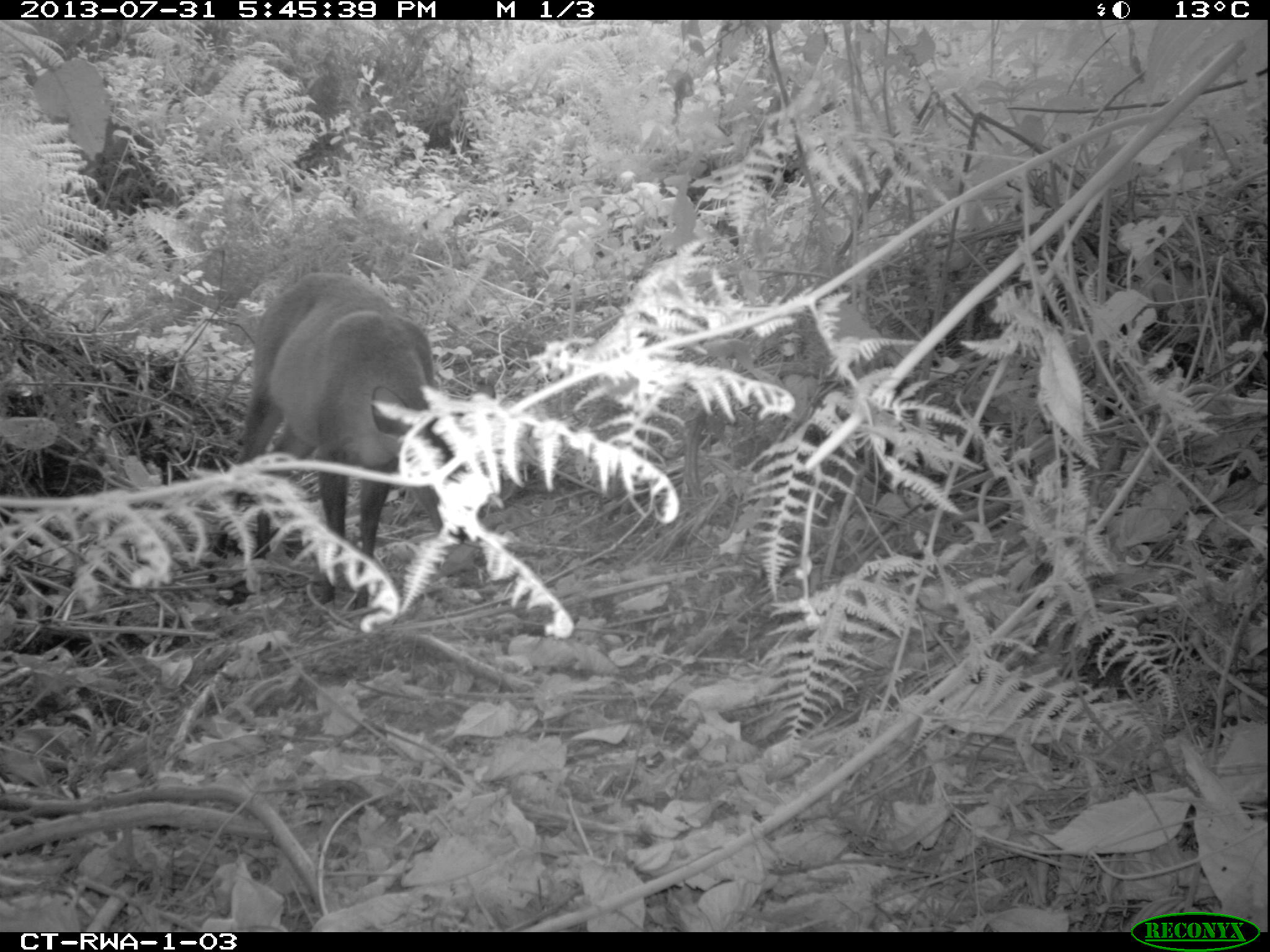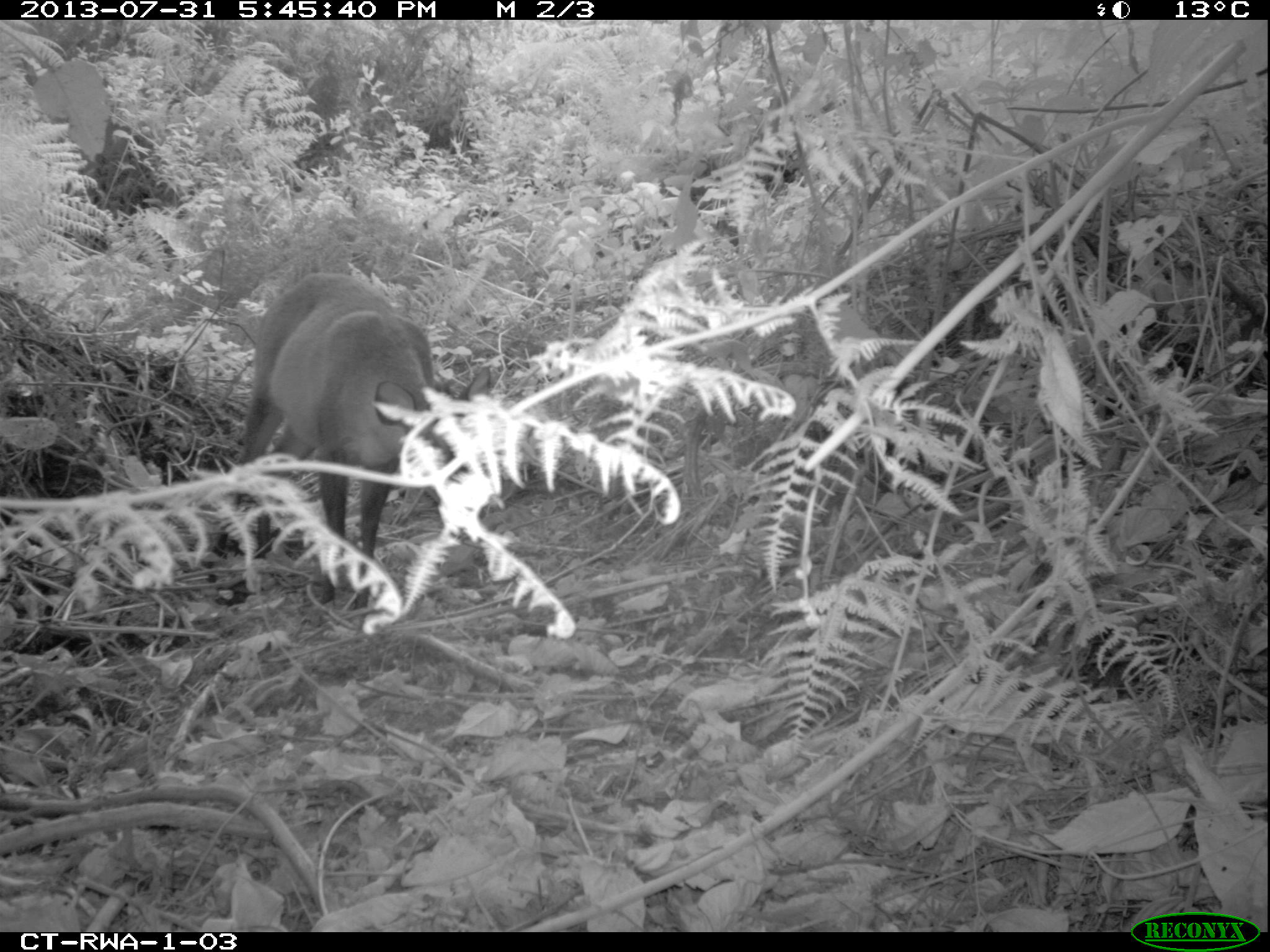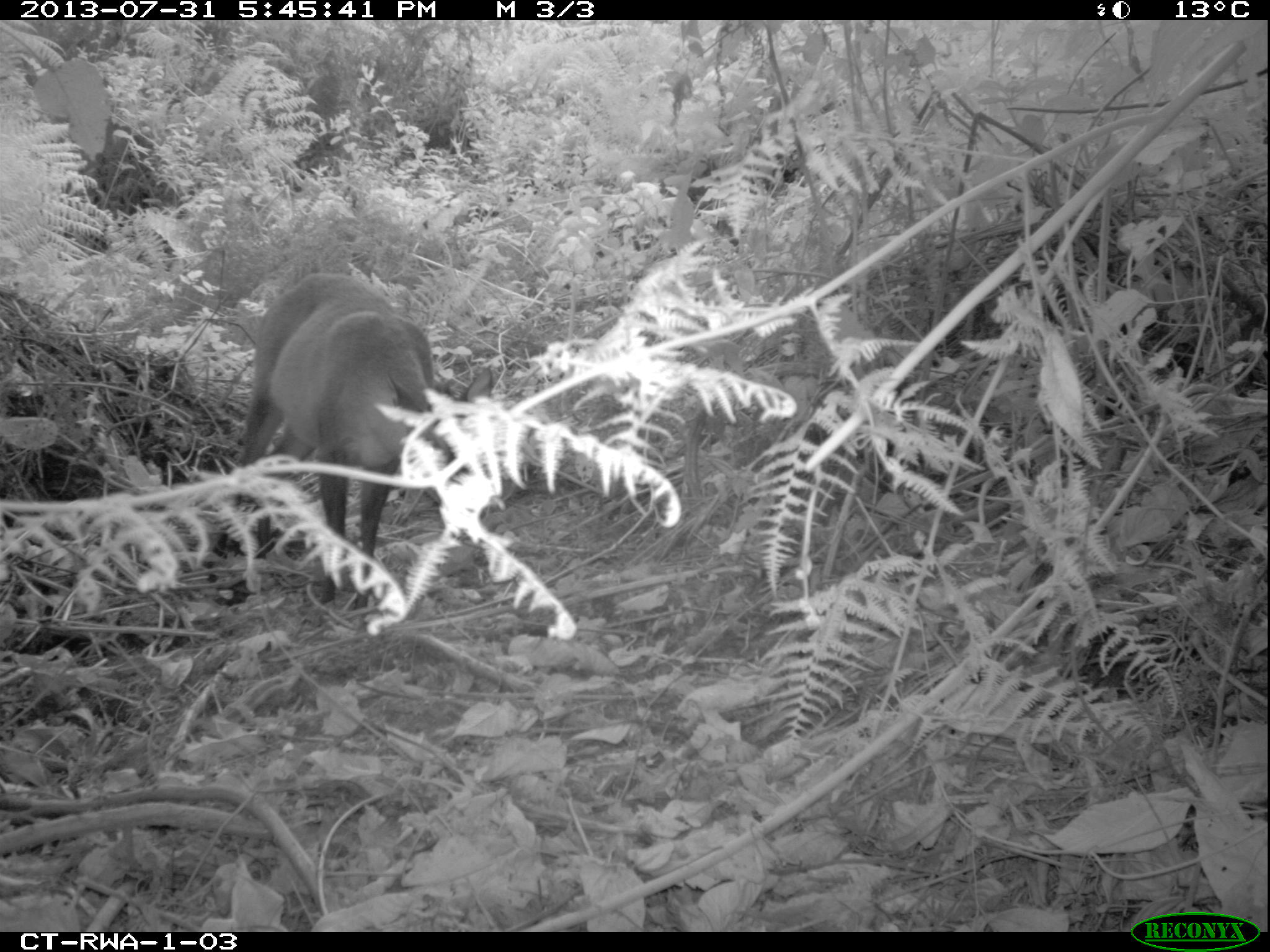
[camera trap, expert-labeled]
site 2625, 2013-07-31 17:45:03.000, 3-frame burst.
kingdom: Animalia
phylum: Chordata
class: Mammalia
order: Artiodactyla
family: Bovidae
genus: Cephalophus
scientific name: Cephalophus nigrifrons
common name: black-fronted duiker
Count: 1.